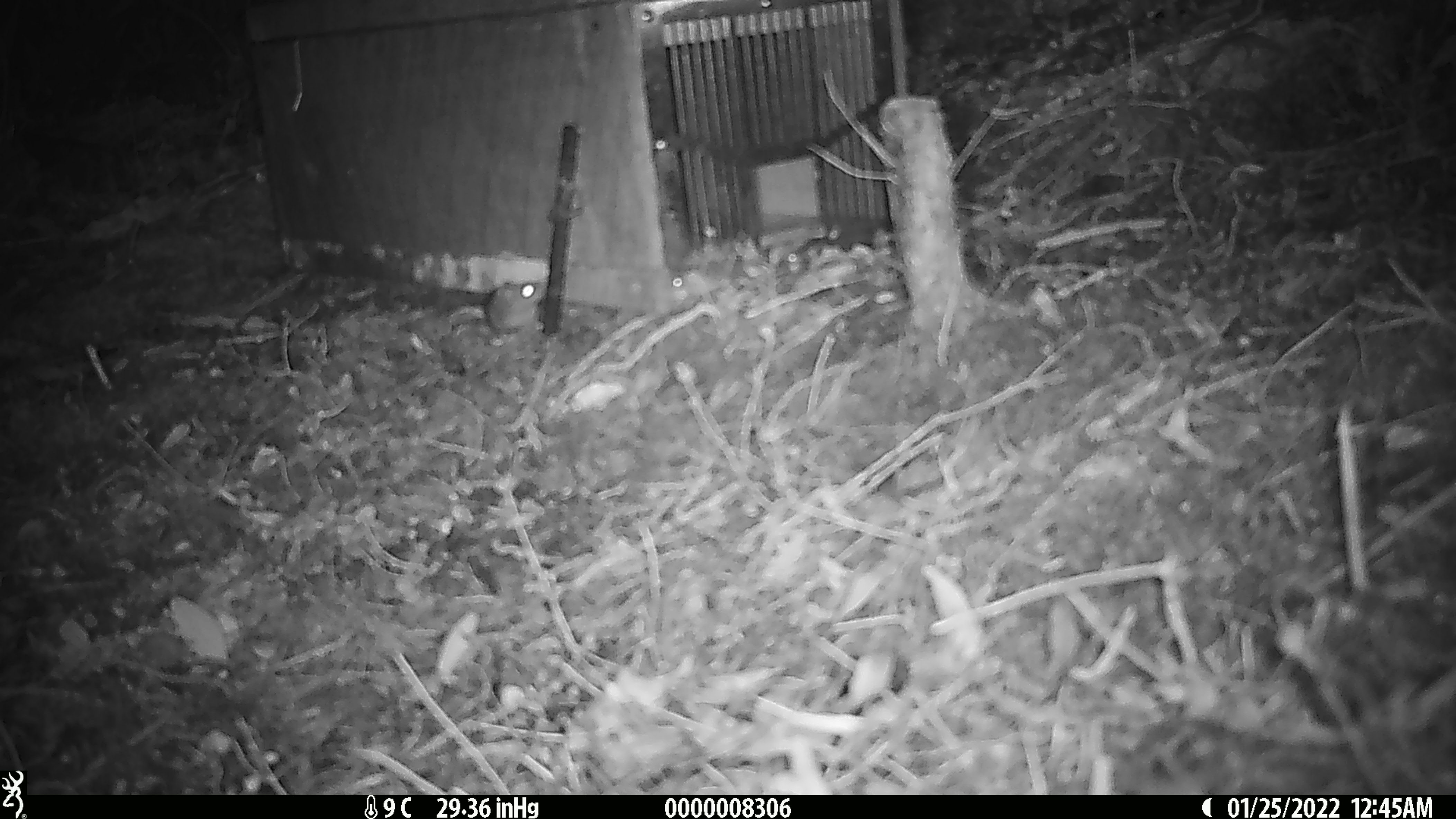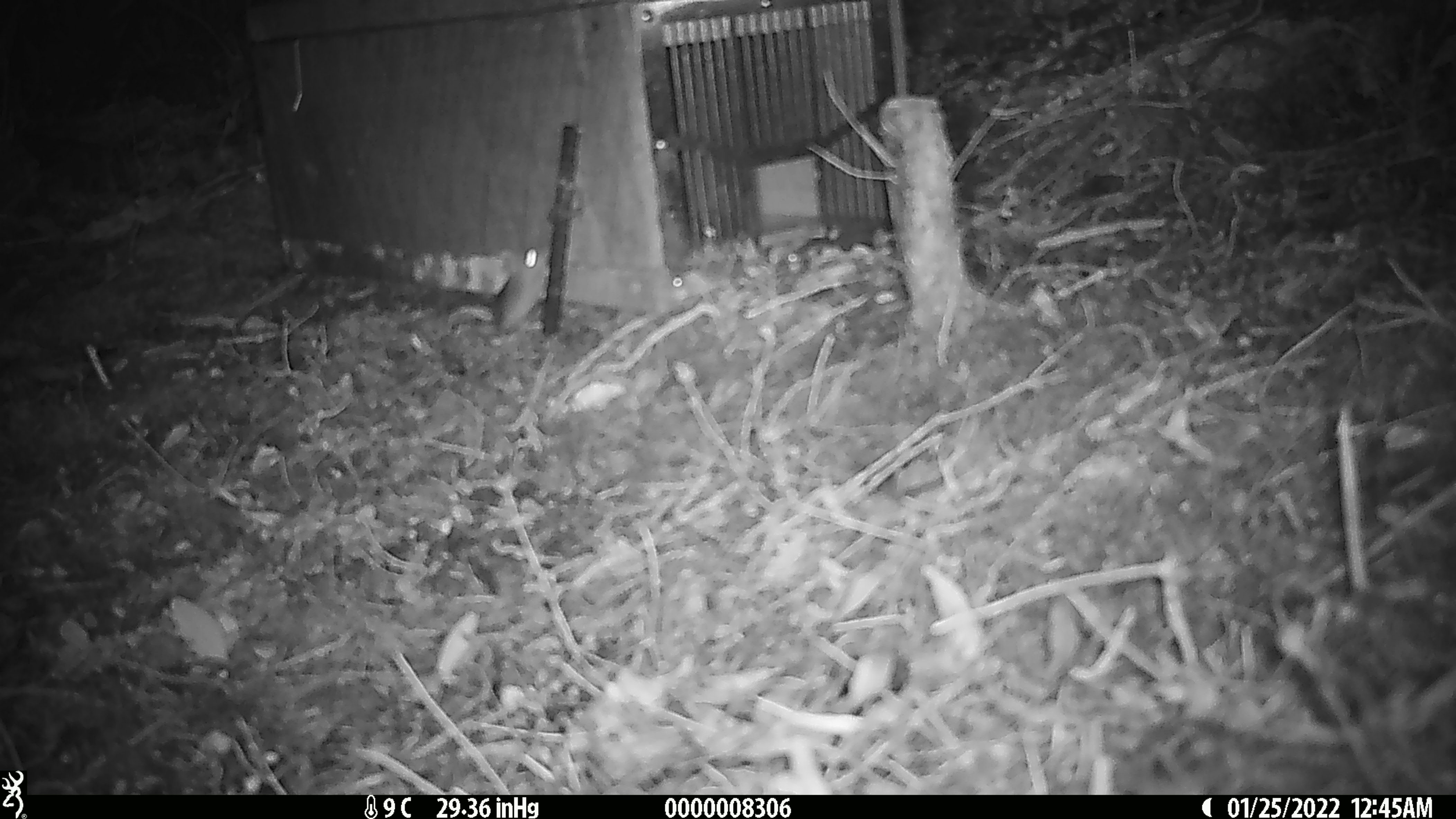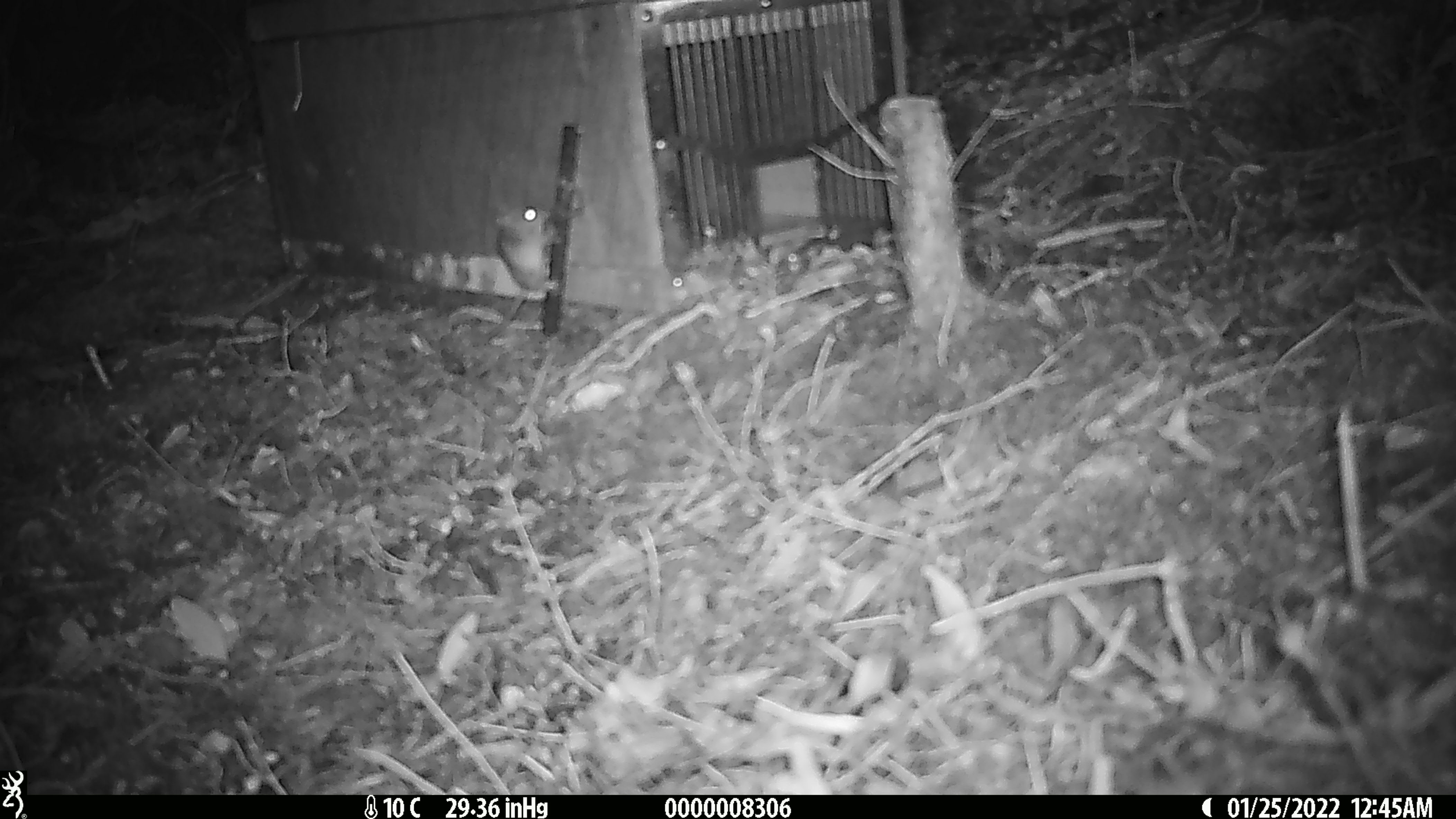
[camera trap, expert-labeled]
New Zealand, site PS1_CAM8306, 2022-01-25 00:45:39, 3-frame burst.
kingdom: Animalia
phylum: Chordata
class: Mammalia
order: Rodentia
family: Muridae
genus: Mus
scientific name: Mus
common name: mouse